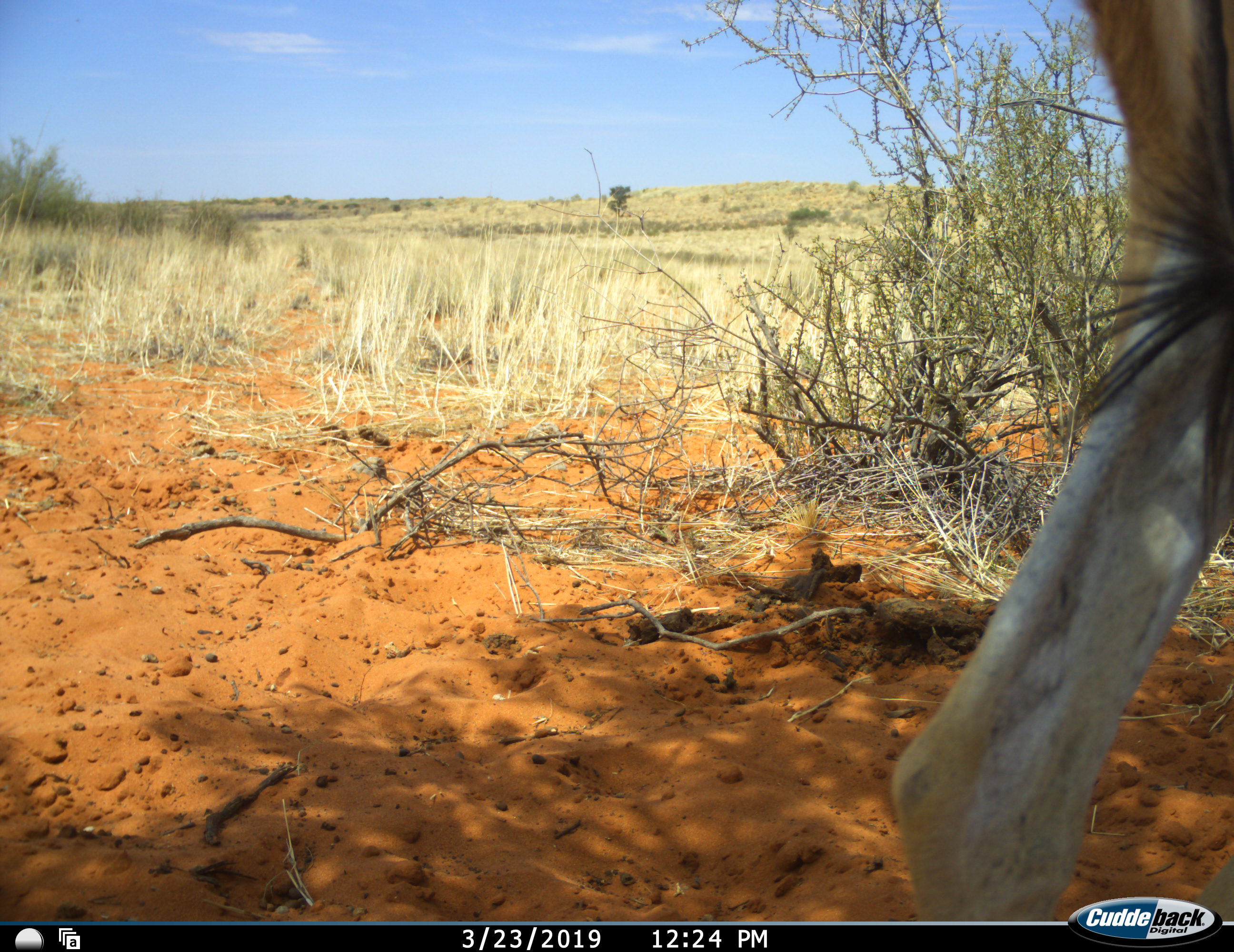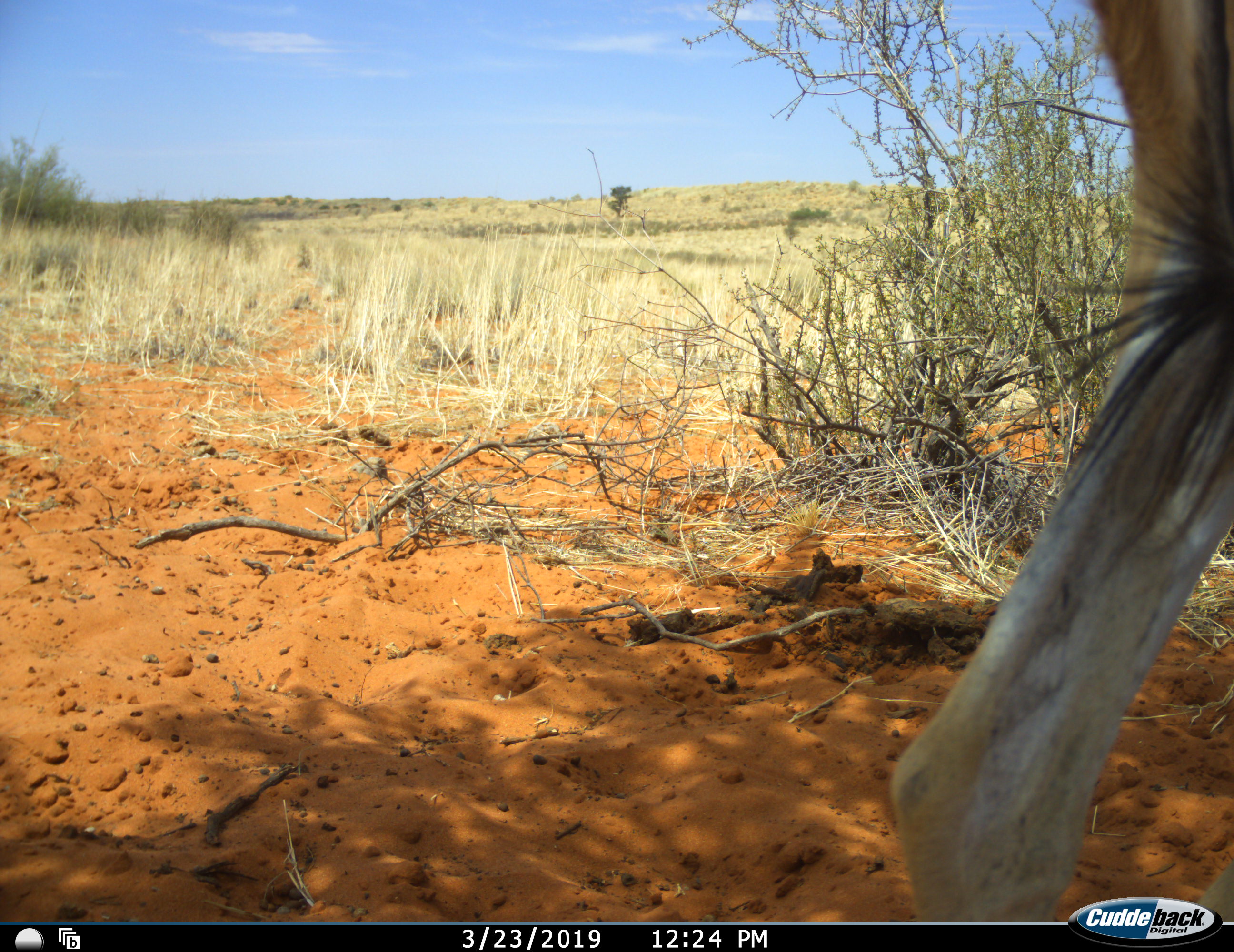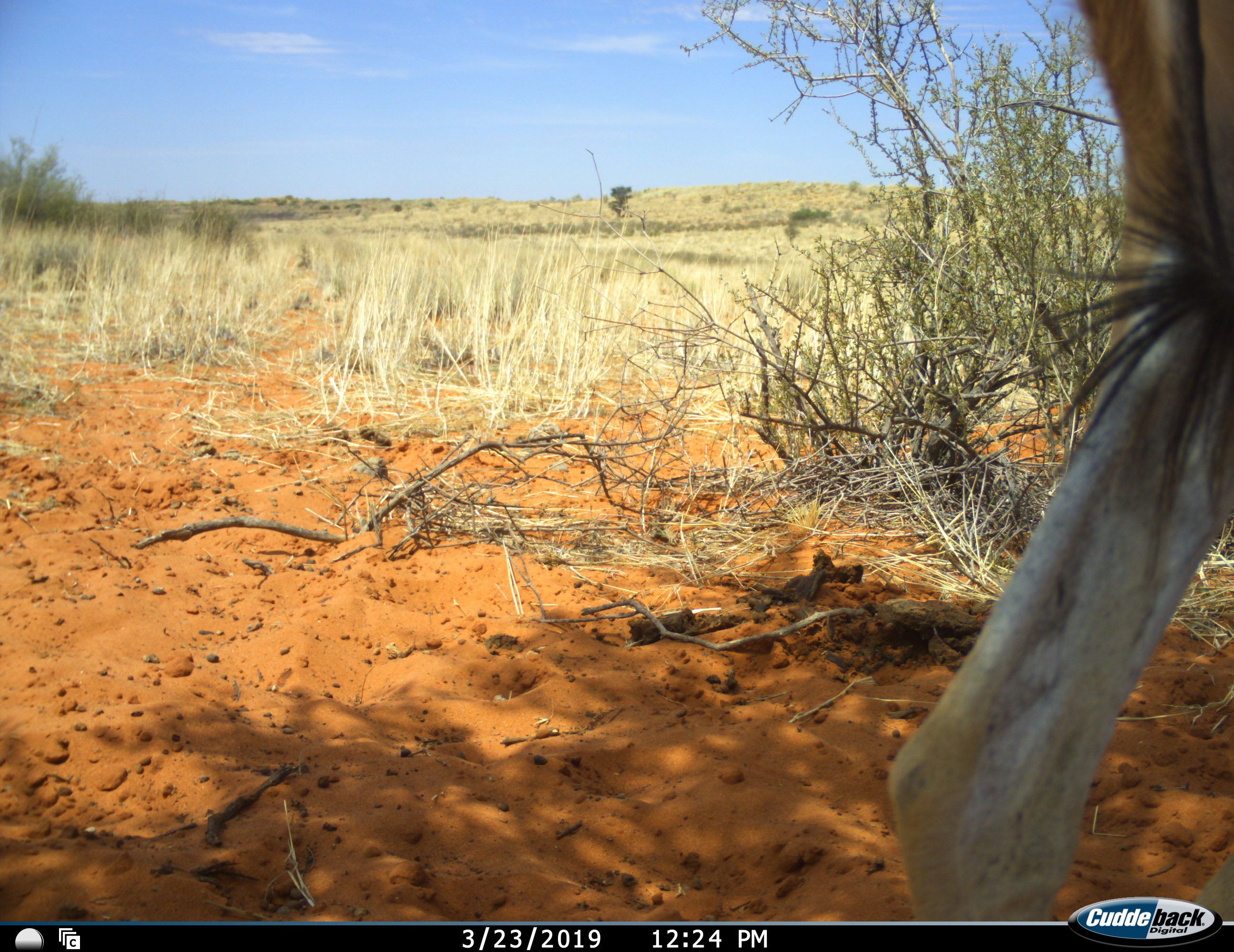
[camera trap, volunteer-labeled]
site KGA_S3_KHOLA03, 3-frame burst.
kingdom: Animalia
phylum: Chordata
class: Mammalia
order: Artiodactyla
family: Bovidae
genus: Antidorcas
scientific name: Antidorcas marsupialis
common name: springbok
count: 1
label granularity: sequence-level